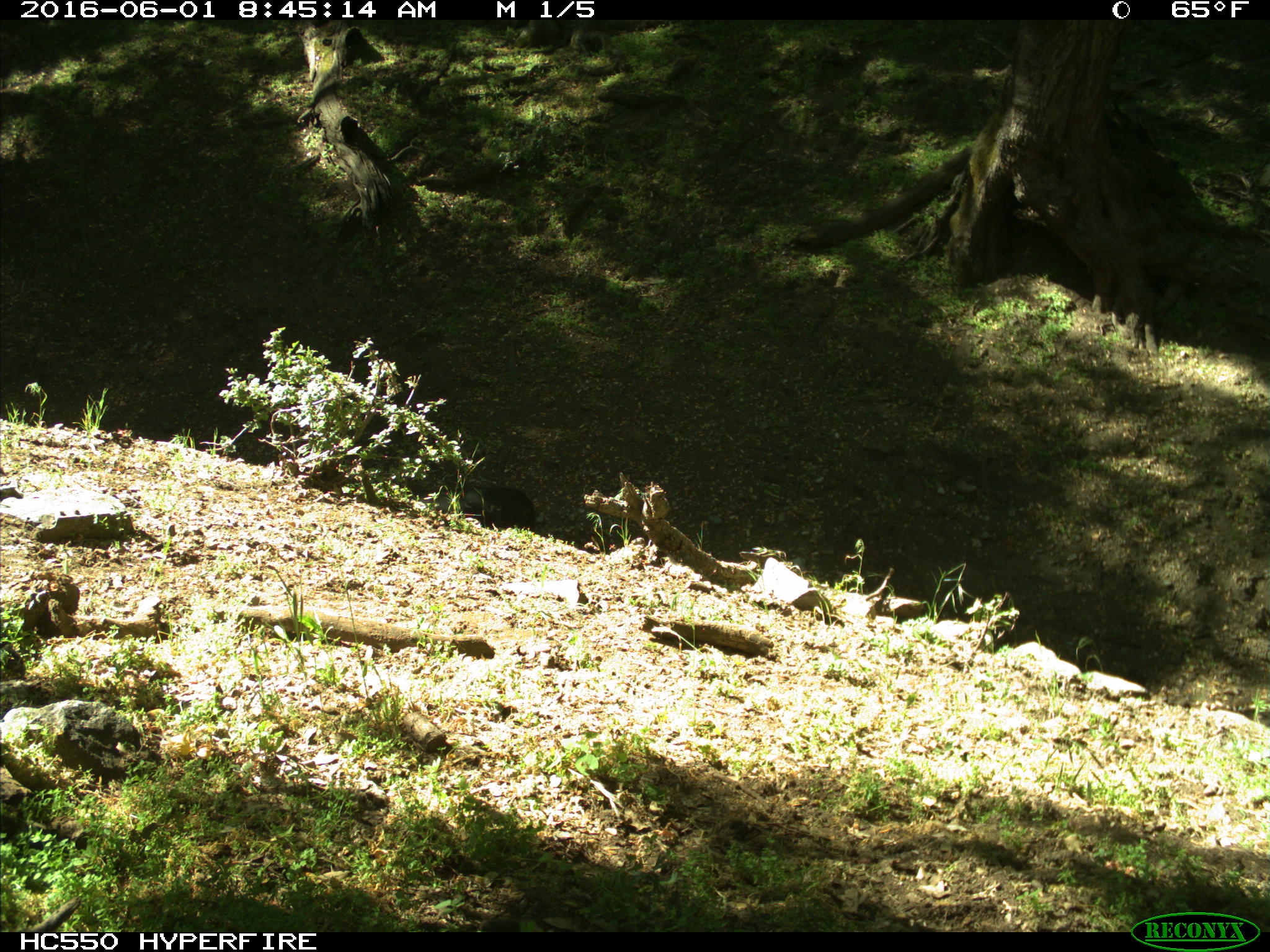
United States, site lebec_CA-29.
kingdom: Animalia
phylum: Chordata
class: Mammalia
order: Artiodactyla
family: Bovidae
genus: Bos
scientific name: Bos taurus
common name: domestic cow